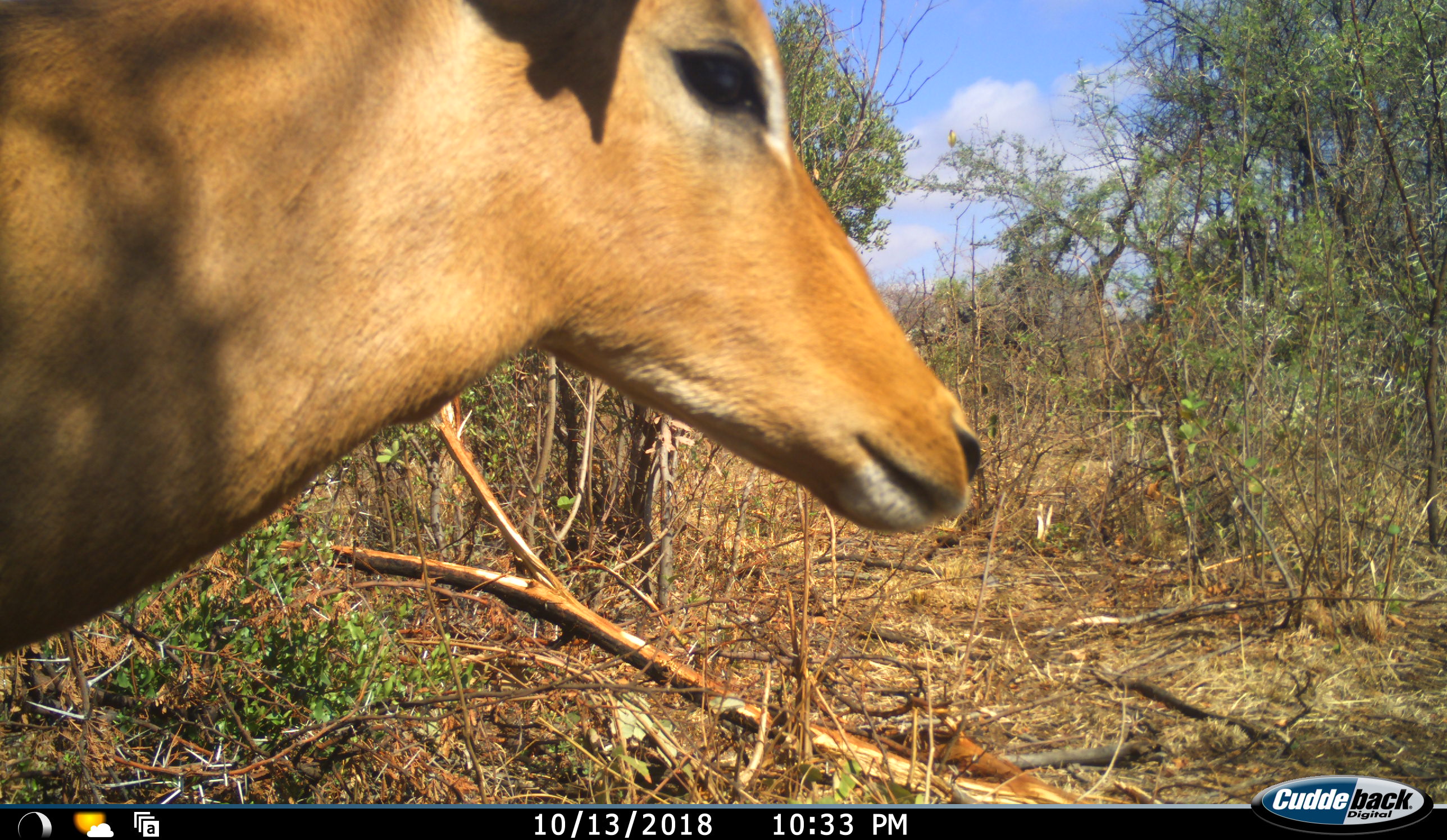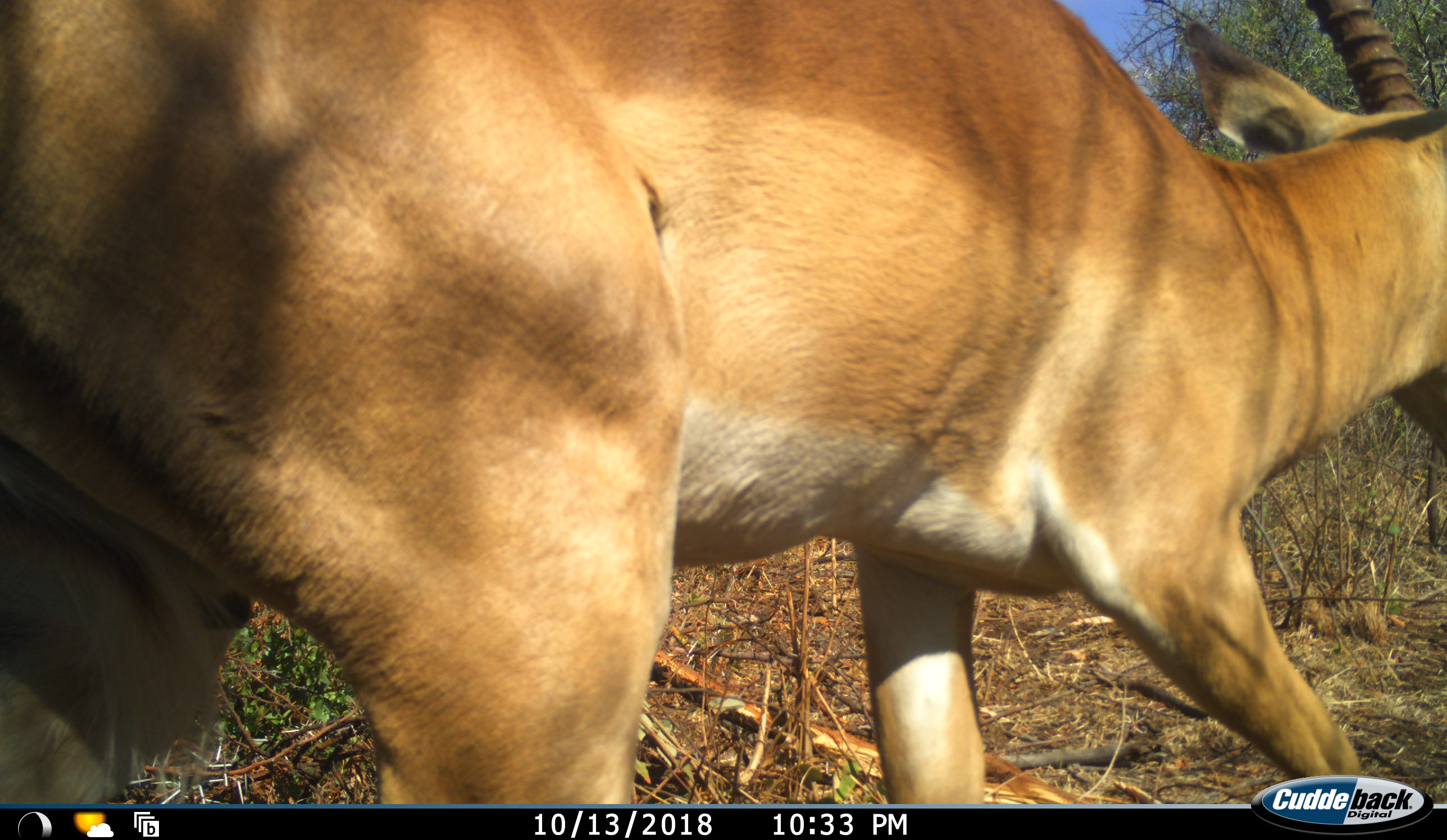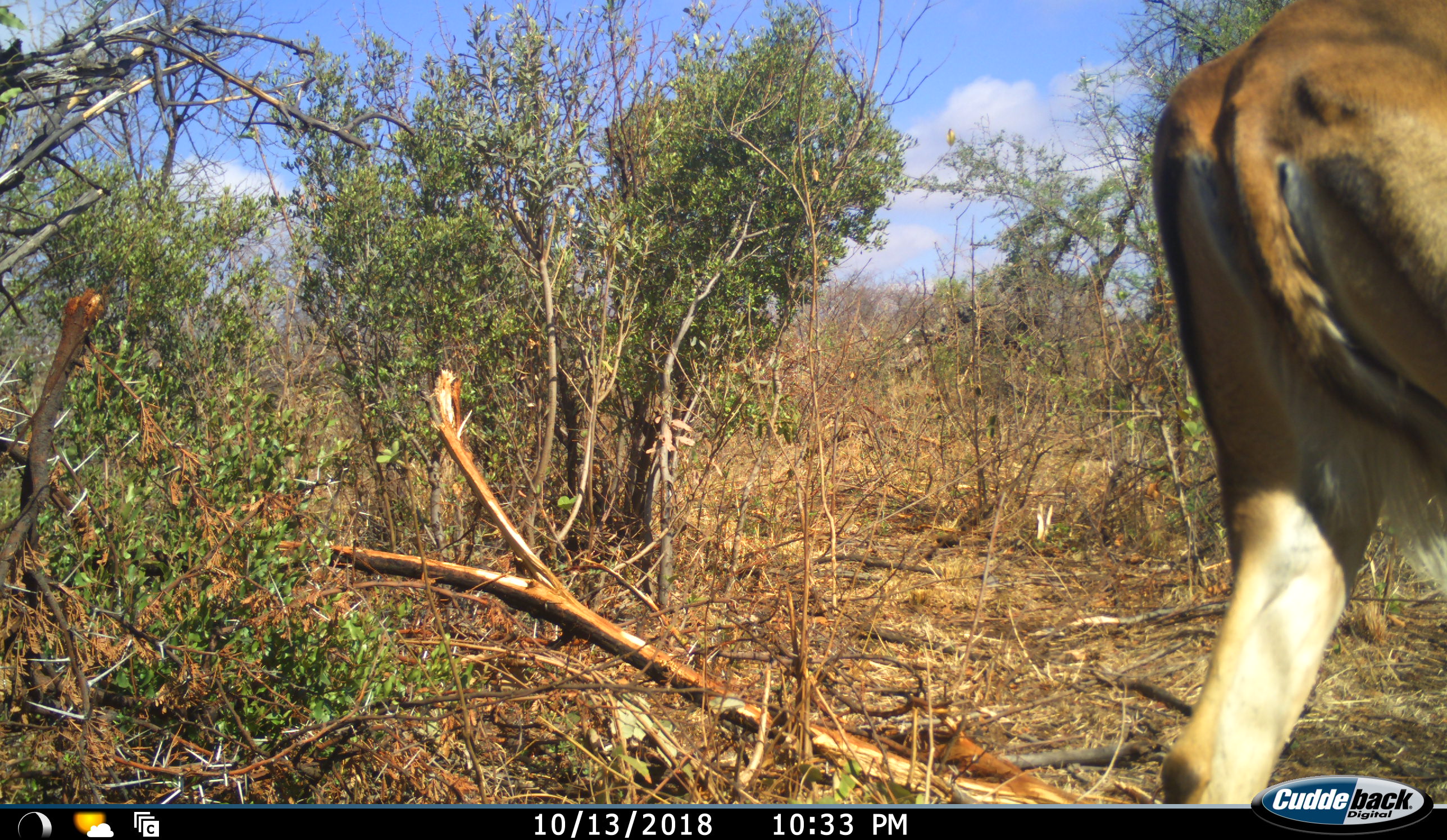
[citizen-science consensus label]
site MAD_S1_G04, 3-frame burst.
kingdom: Animalia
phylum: Chordata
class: Mammalia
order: Artiodactyla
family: Bovidae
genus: Aepyceros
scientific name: Aepyceros melampus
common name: impala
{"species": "impala (Aepyceros melampus)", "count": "1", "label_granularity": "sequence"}